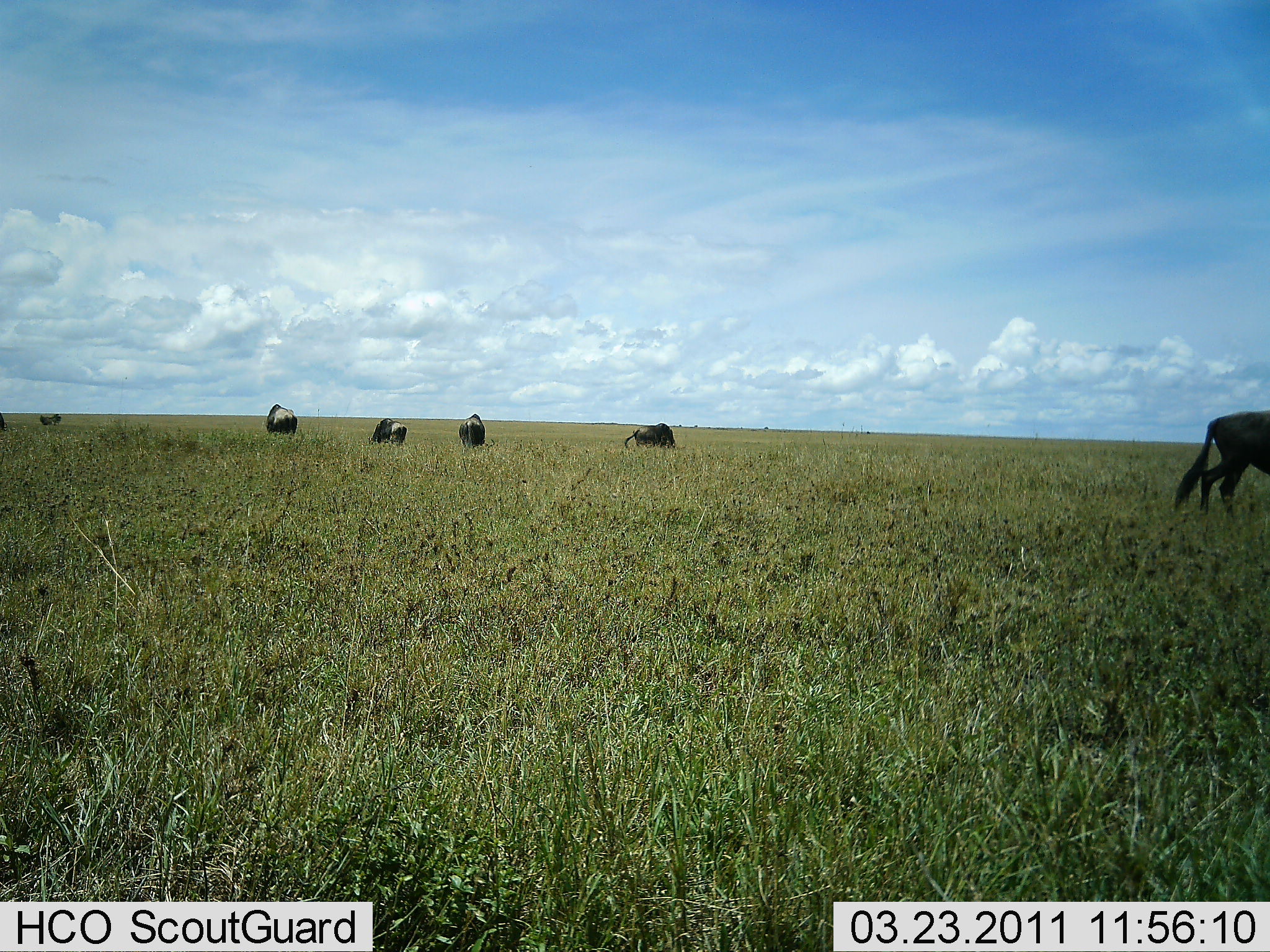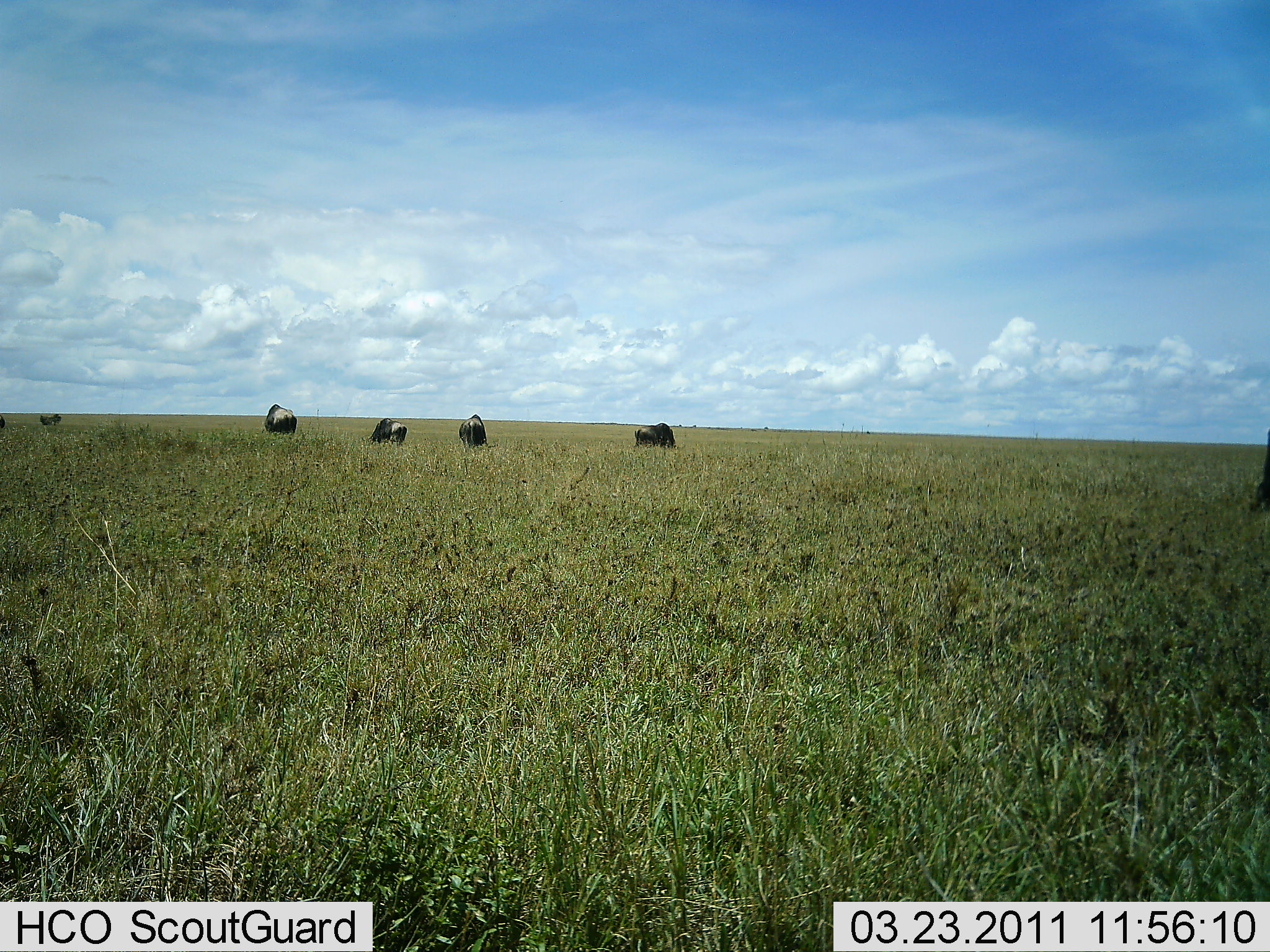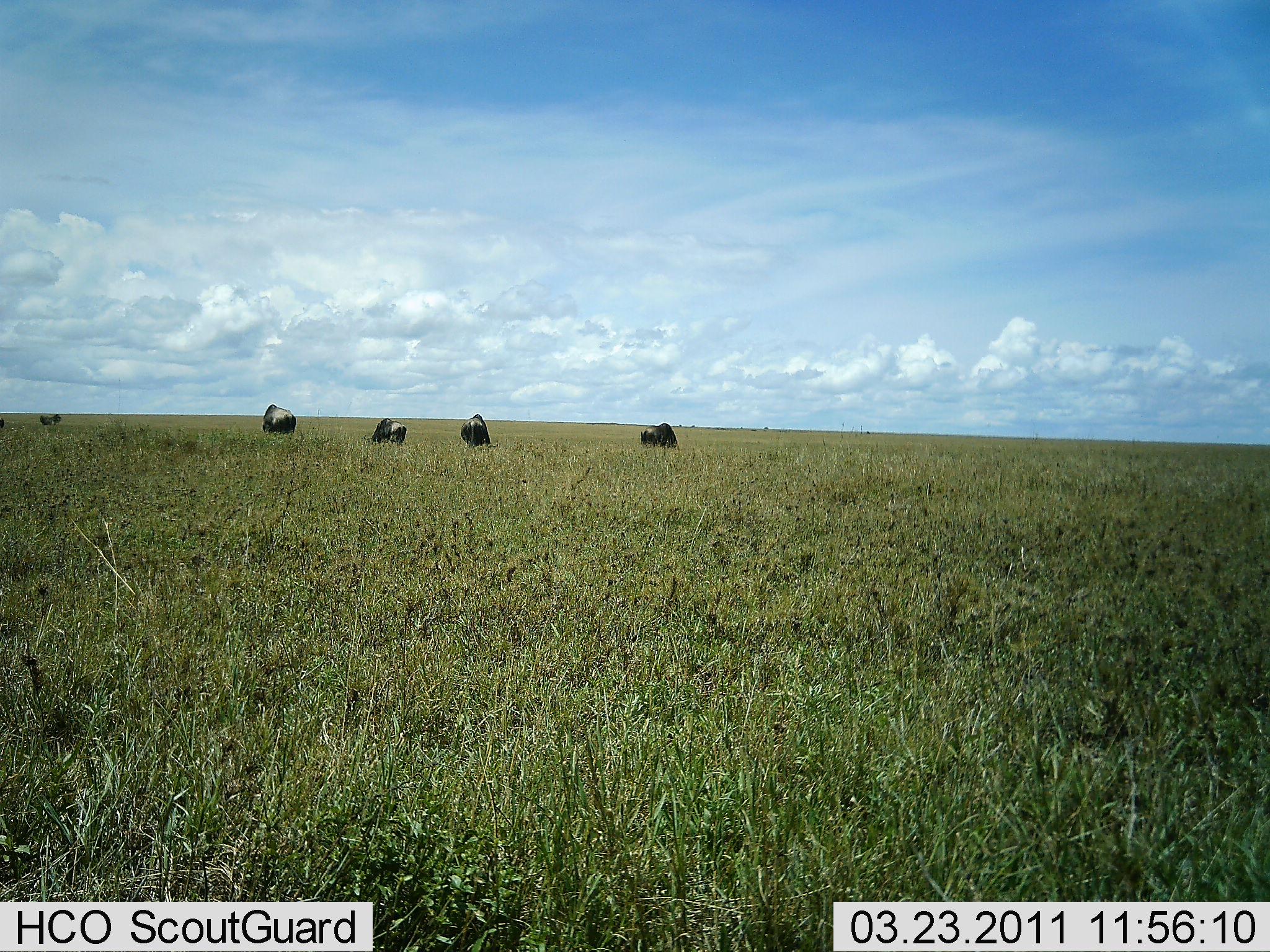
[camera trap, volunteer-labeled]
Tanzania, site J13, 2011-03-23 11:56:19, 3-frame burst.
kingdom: Animalia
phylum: Chordata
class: Mammalia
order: Artiodactyla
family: Bovidae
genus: Connochaetes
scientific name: Connochaetes taurinus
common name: blue wildebeest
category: wildebeest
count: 5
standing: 38%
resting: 15%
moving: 77%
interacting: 0%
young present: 0%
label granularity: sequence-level